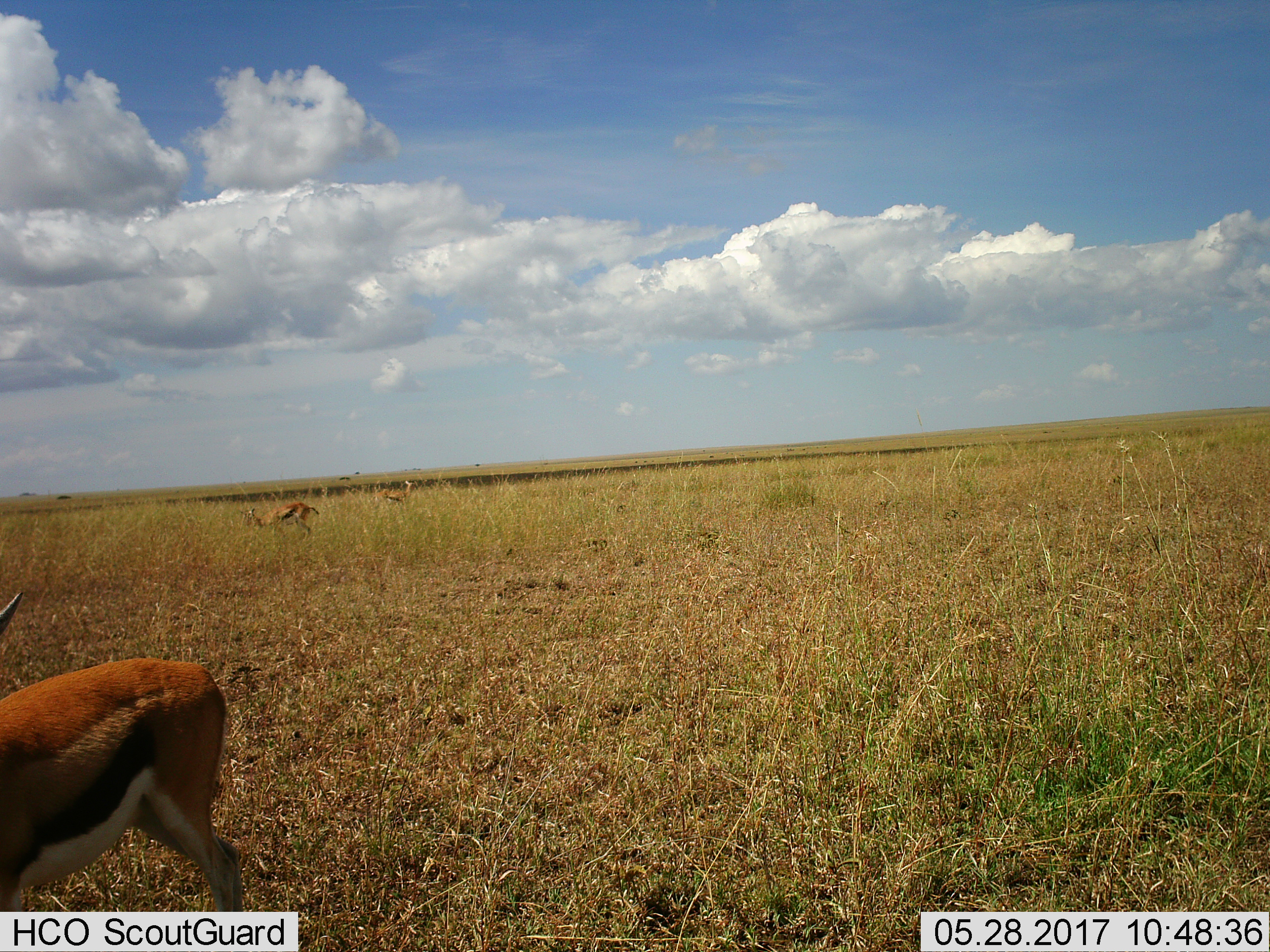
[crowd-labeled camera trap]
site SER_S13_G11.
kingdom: Animalia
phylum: Chordata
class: Mammalia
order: Artiodactyla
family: Bovidae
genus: Eudorcas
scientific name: Eudorcas thomsonii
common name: thomson's gazelle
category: gazellethomsons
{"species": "gazellethomsons (thomson's gazelle) (Eudorcas thomsonii)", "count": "3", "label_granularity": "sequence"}